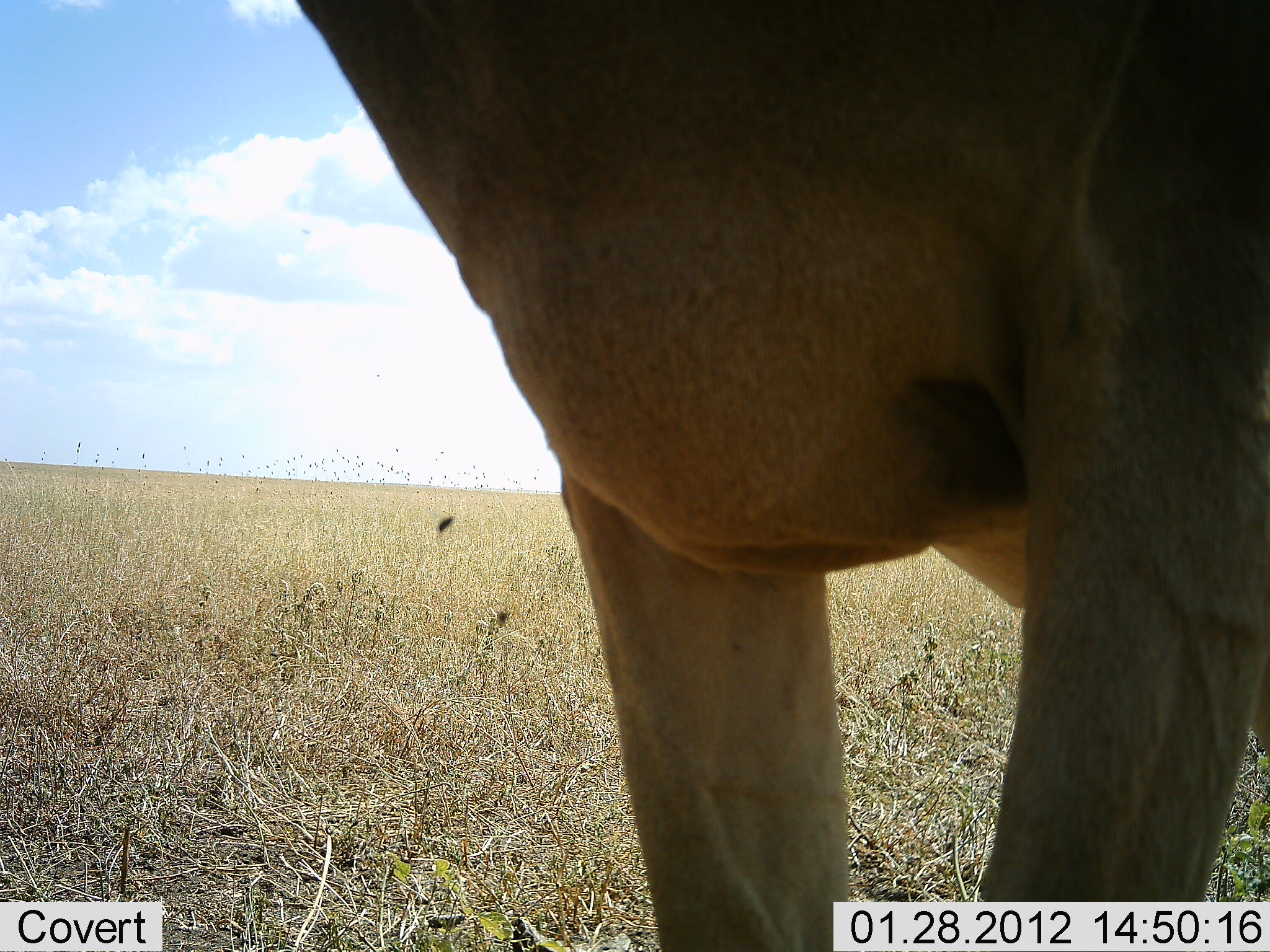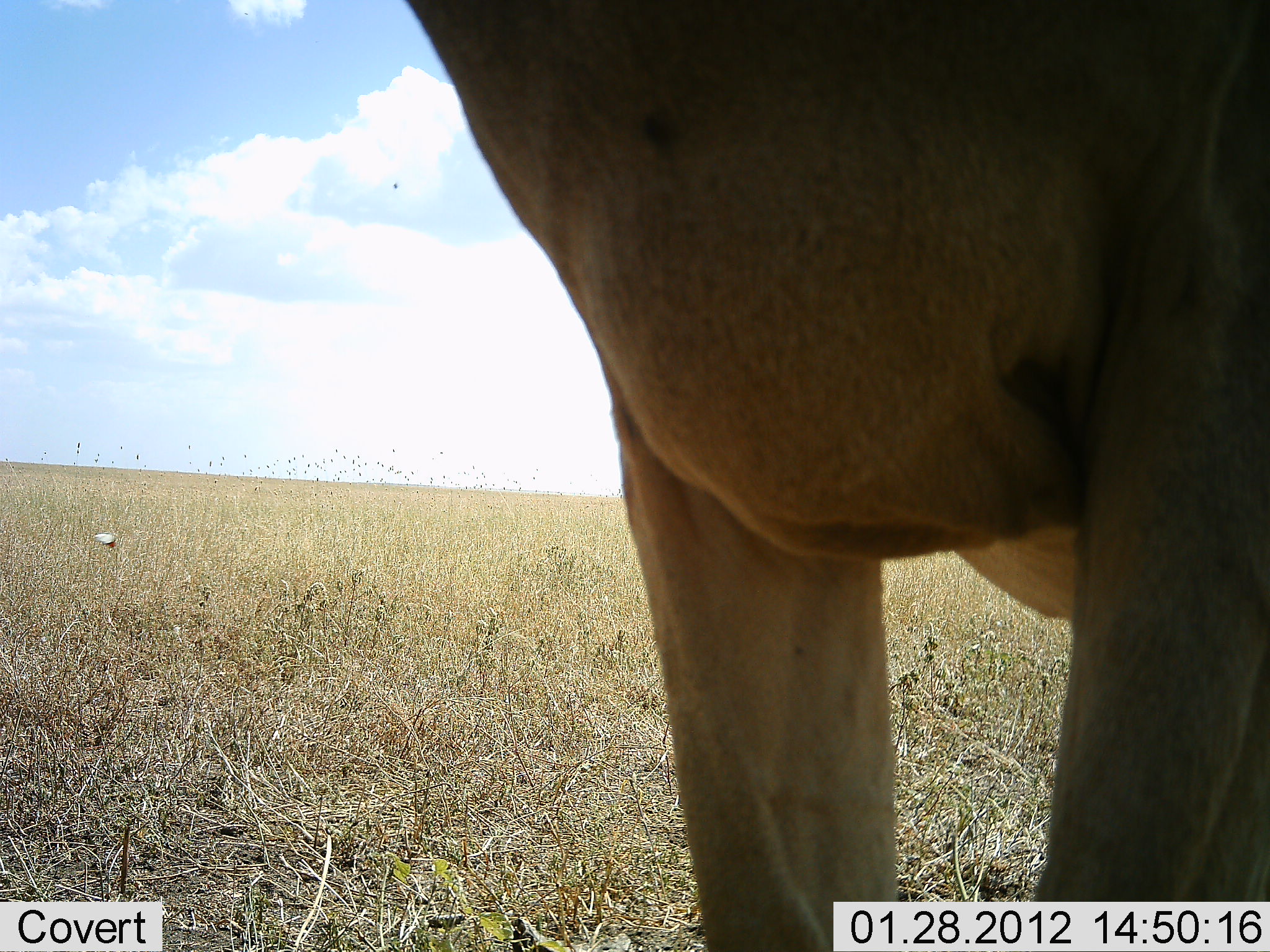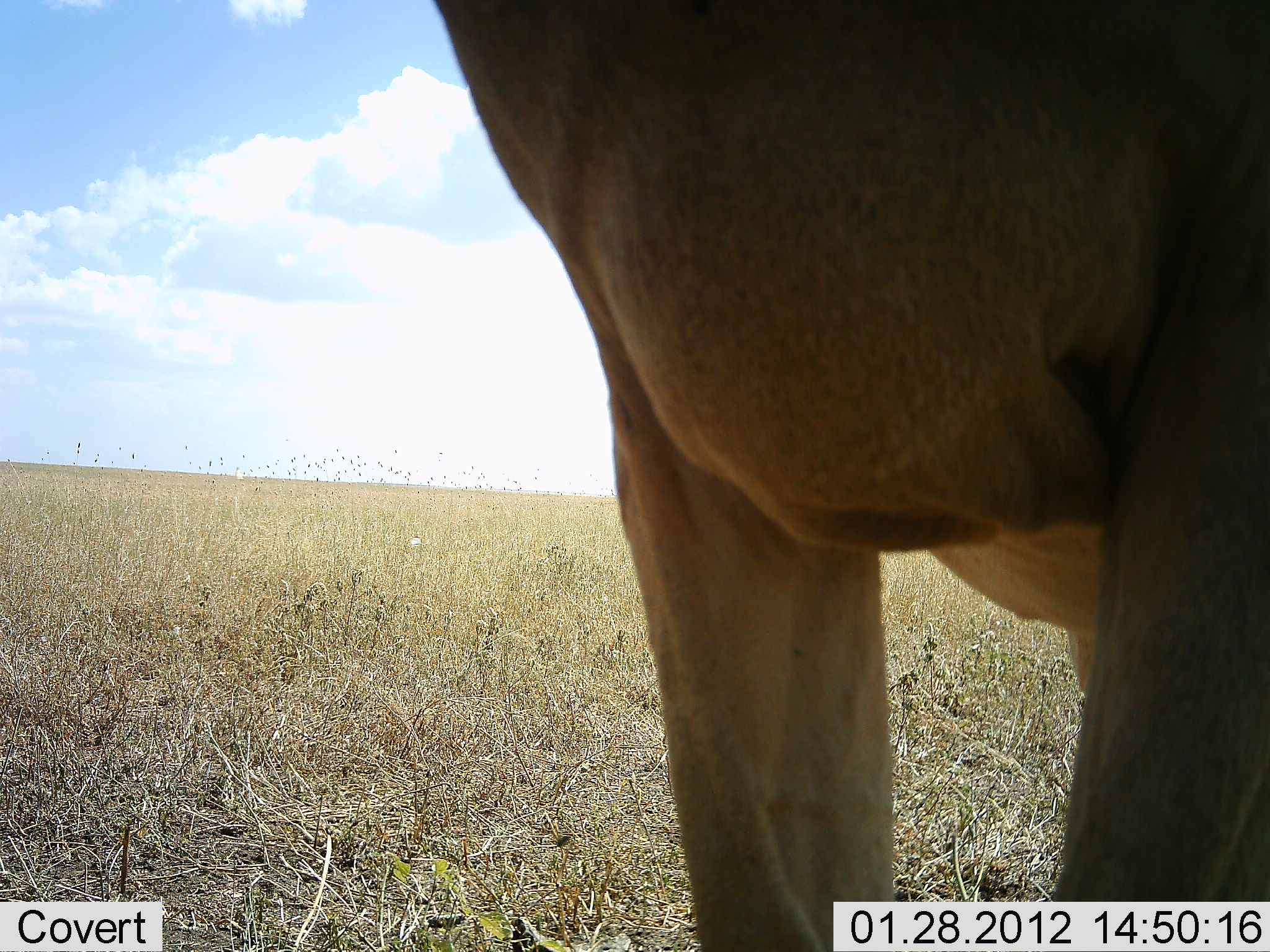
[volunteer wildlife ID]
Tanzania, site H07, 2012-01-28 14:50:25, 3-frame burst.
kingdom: Animalia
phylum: Chordata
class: Mammalia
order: Artiodactyla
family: Bovidae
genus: Alcelaphus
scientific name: Alcelaphus buselaphus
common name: hartebeest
Hartebeest (Alcelaphus buselaphus), count 1. Behavior (volunteer vote fractions): standing 100%, resting 0%, moving 0%, interacting 0%. Young present (vote fraction): 0%. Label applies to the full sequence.